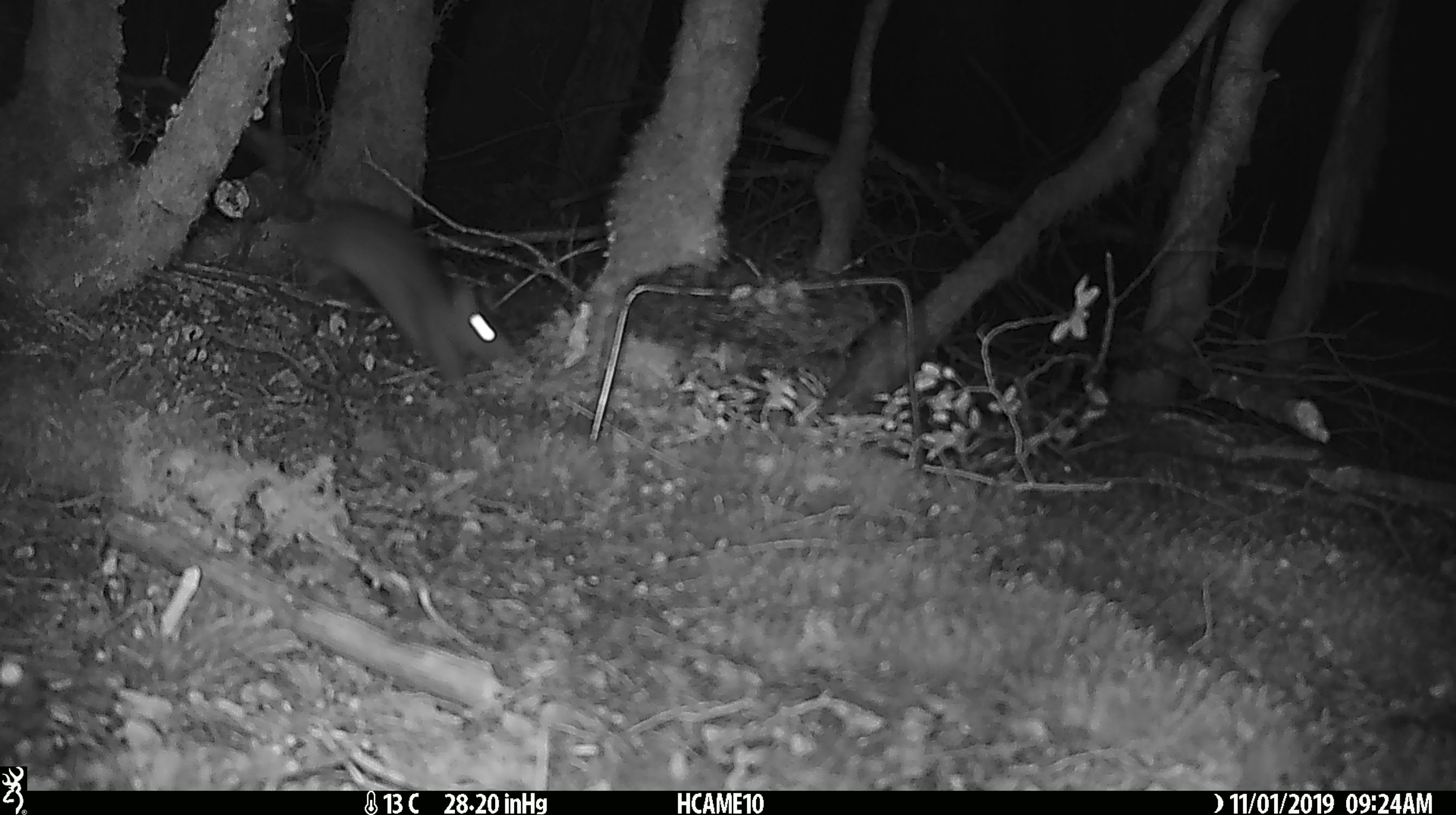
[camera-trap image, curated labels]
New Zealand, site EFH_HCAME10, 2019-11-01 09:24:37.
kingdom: Animalia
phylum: Chordata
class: Mammalia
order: Rodentia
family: Muridae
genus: Rattus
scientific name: Rattus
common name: rat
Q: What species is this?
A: Rat (Rattus).